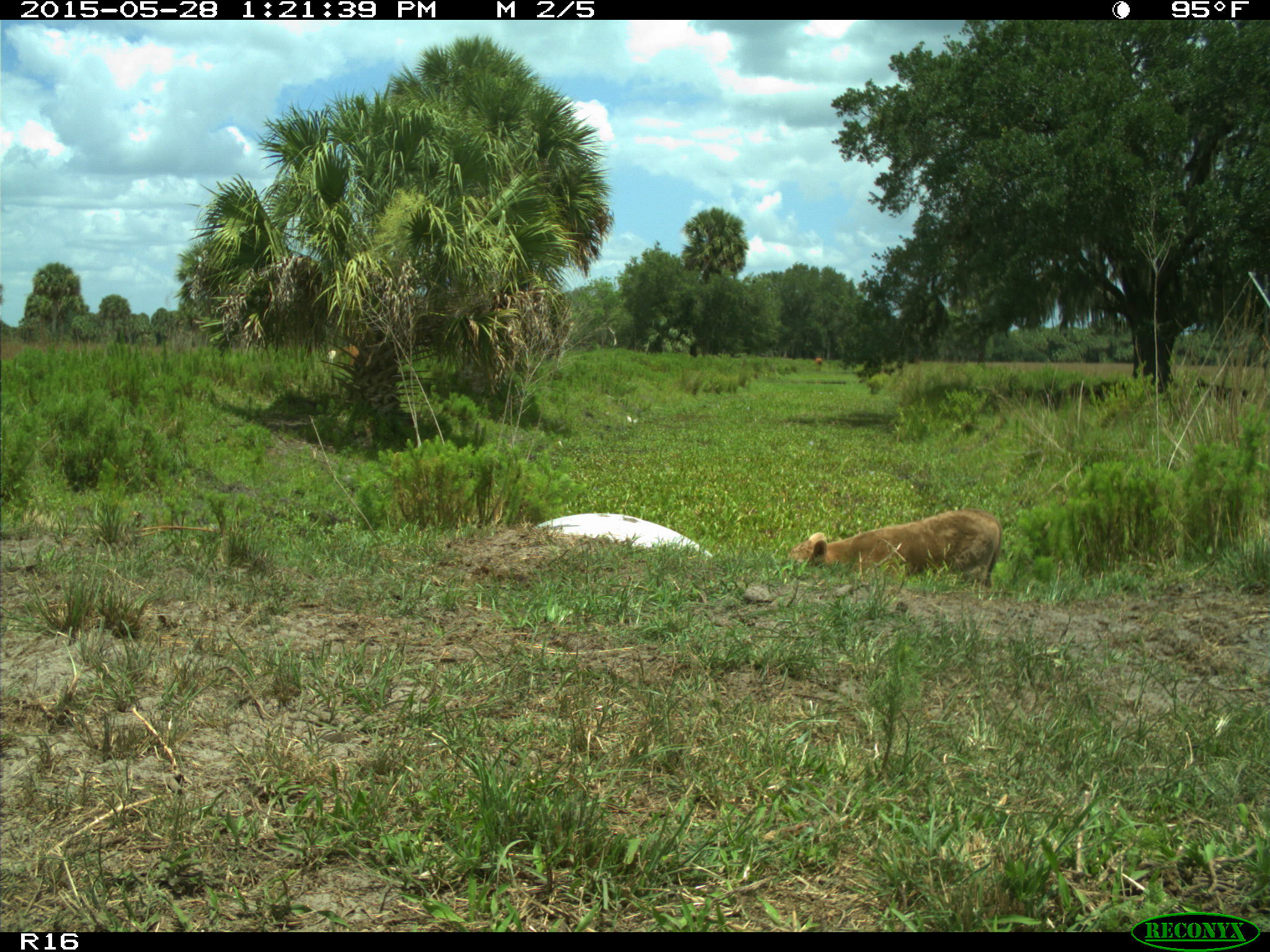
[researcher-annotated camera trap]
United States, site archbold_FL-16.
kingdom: Animalia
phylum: Chordata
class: Mammalia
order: Artiodactyla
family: Bovidae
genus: Bos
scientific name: Bos taurus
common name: domestic cow